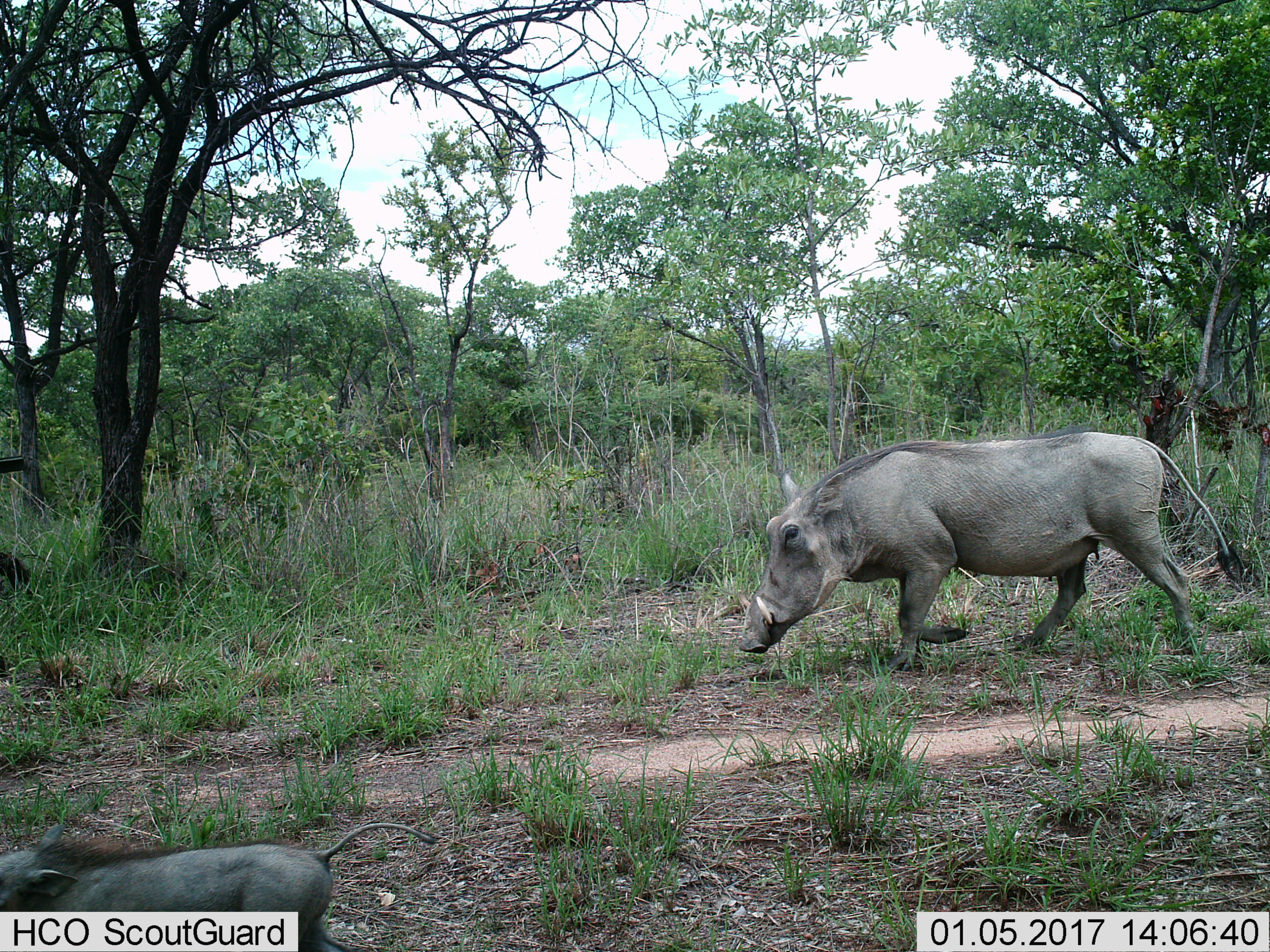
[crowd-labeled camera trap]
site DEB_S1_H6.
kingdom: Animalia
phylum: Chordata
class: Mammalia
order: Artiodactyla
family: Suidae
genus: Phacochoerus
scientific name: Phacochoerus africanus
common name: warthog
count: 2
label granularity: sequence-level